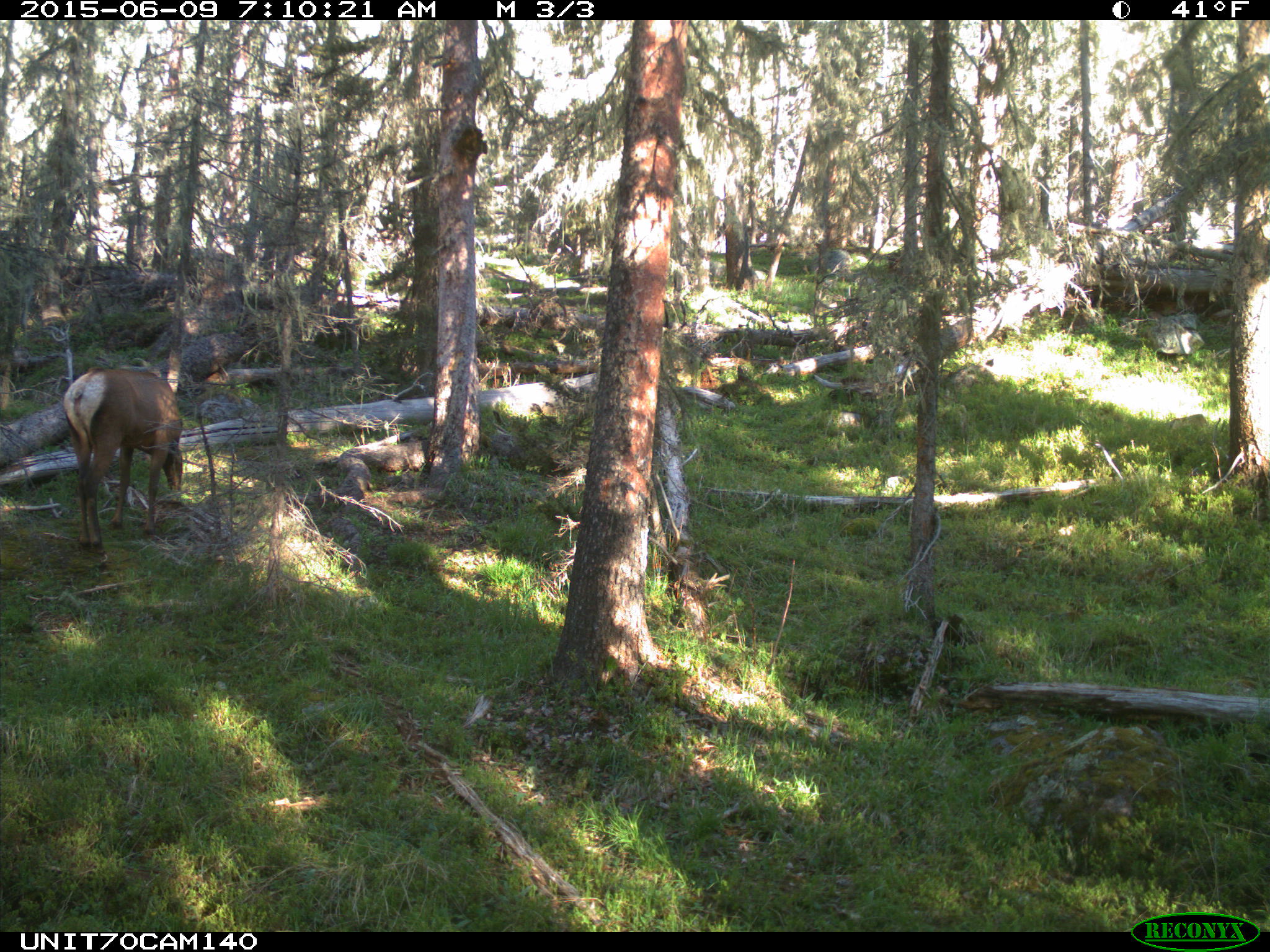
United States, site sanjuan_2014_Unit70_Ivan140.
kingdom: Animalia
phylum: Chordata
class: Mammalia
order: Artiodactyla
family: Cervidae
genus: Cervus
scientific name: Cervus elaphus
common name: red deer